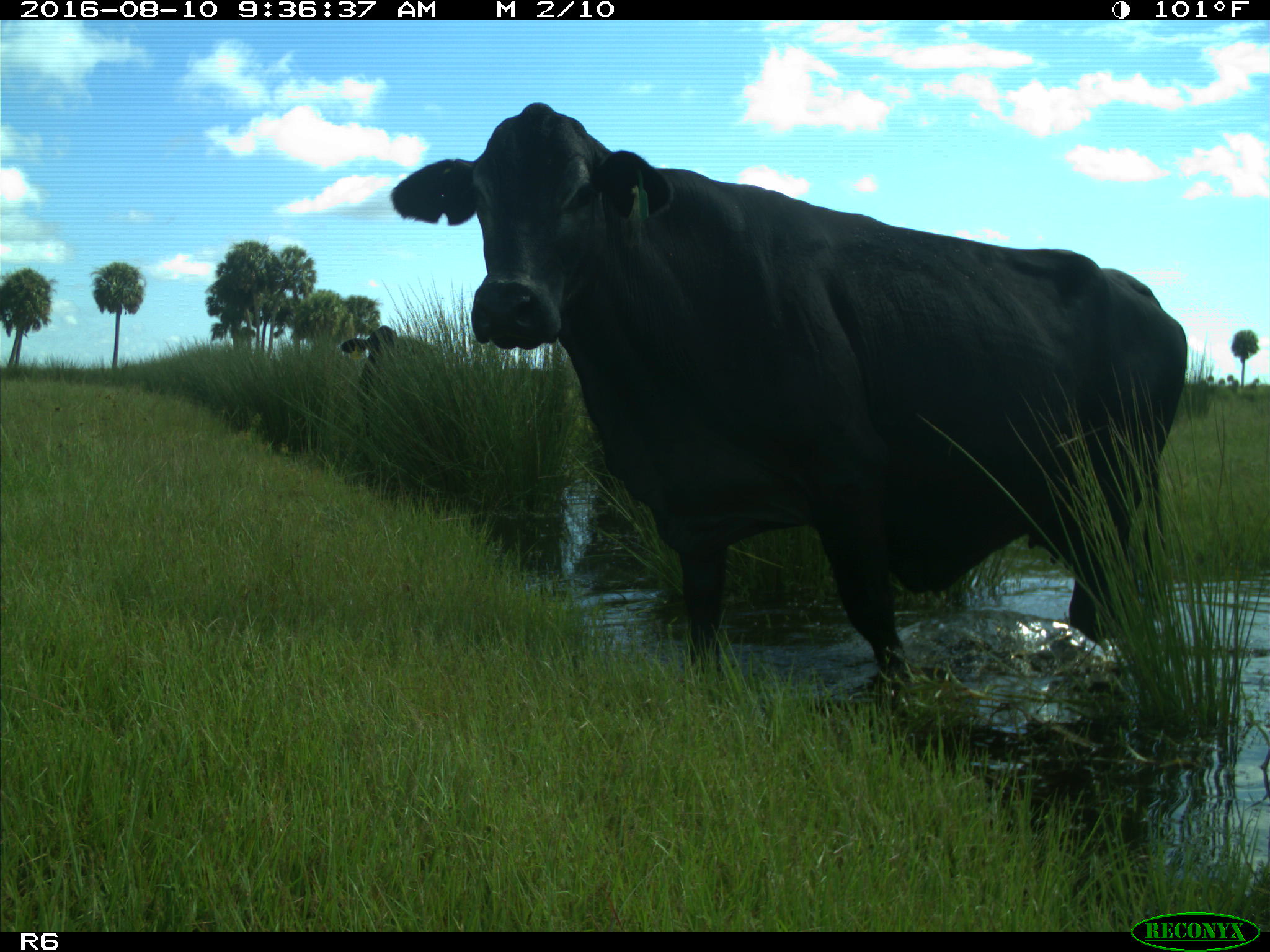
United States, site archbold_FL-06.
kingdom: Animalia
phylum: Chordata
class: Mammalia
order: Artiodactyla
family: Bovidae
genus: Bos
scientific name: Bos taurus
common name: domestic cow